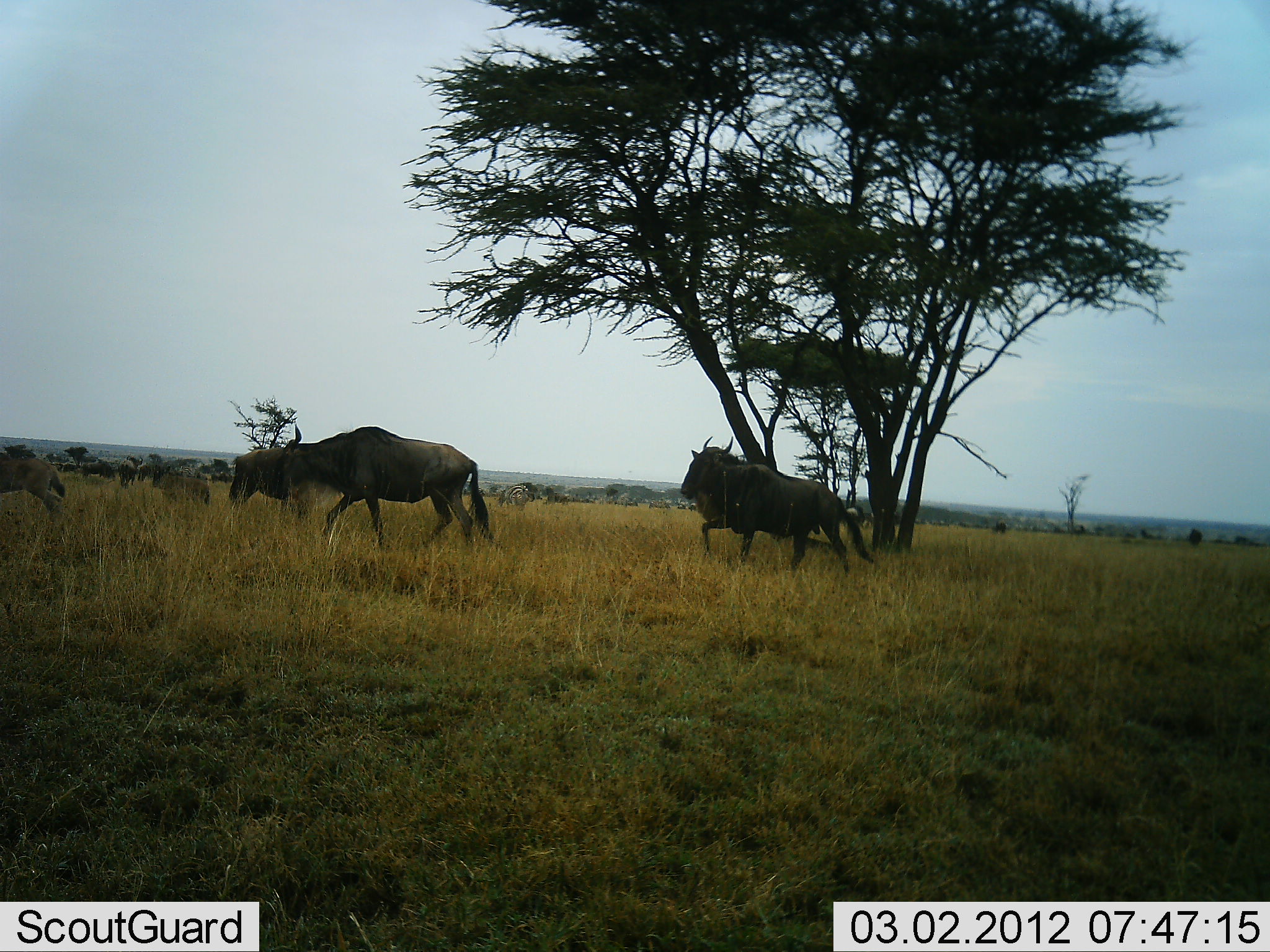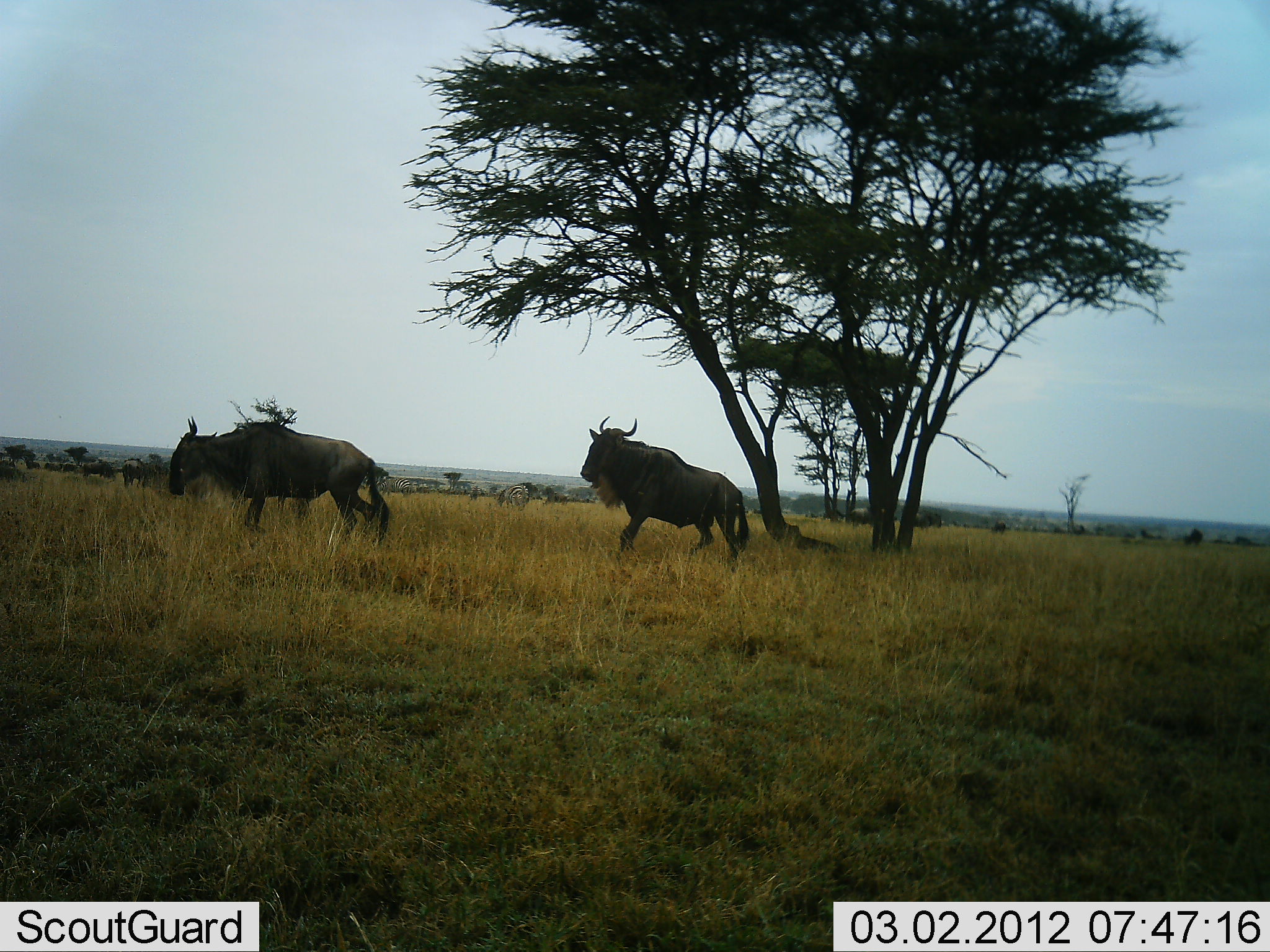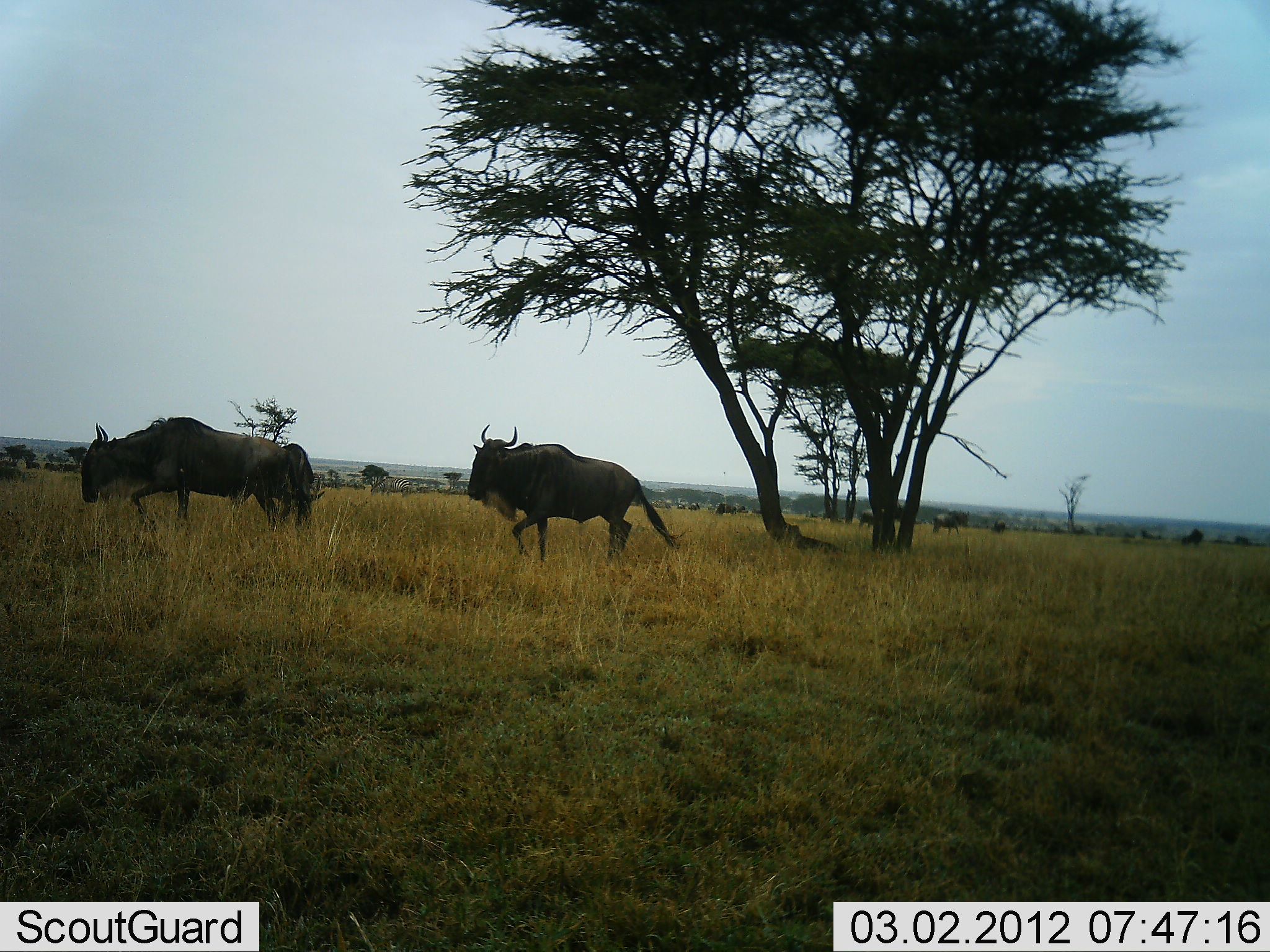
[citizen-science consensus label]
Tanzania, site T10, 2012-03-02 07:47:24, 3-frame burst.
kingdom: Animalia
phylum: Chordata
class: Mammalia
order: Artiodactyla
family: Bovidae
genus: Connochaetes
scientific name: Connochaetes taurinus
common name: blue wildebeest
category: wildebeest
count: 6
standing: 18%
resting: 0%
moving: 100%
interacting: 0%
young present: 14%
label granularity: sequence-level